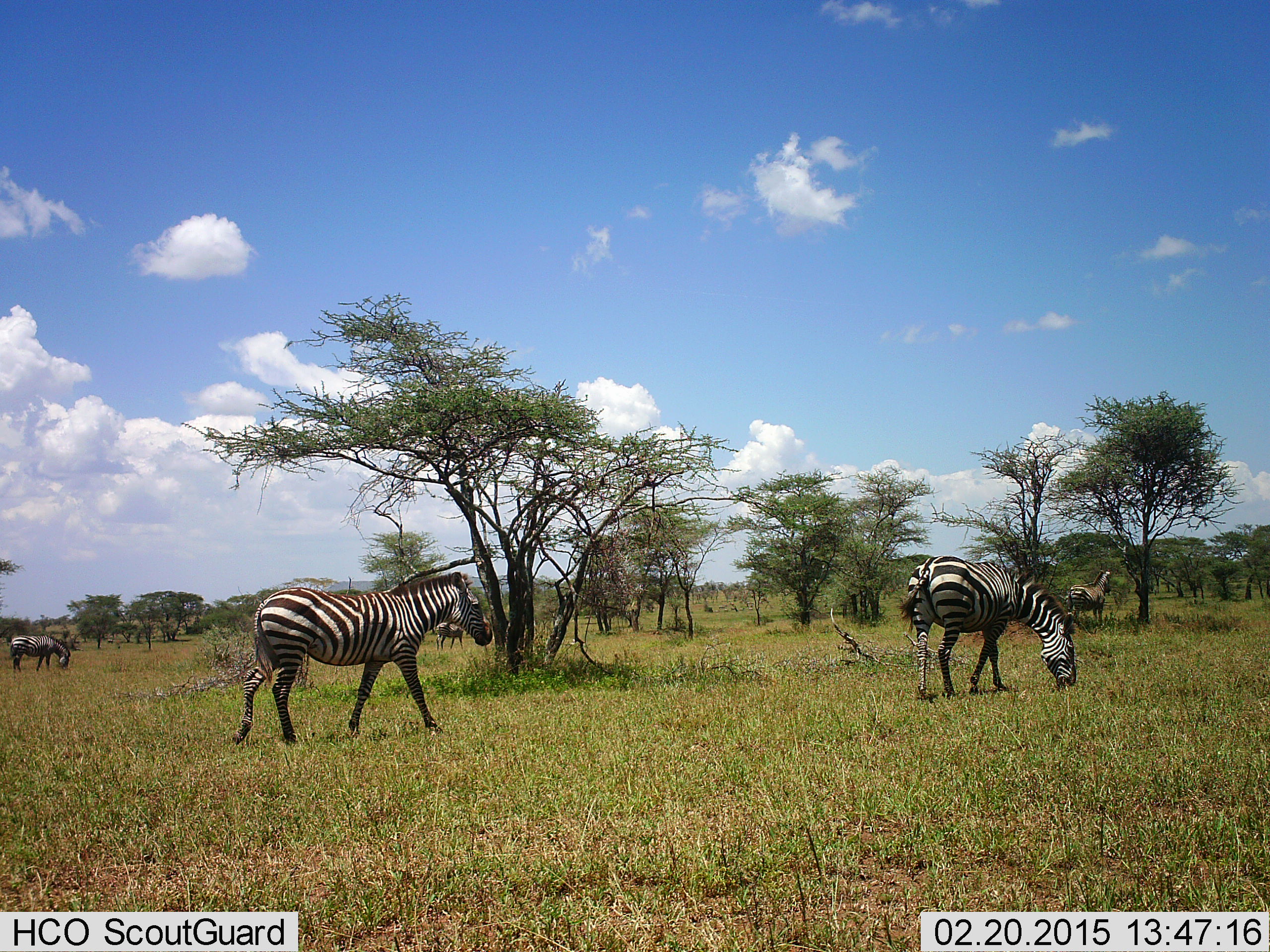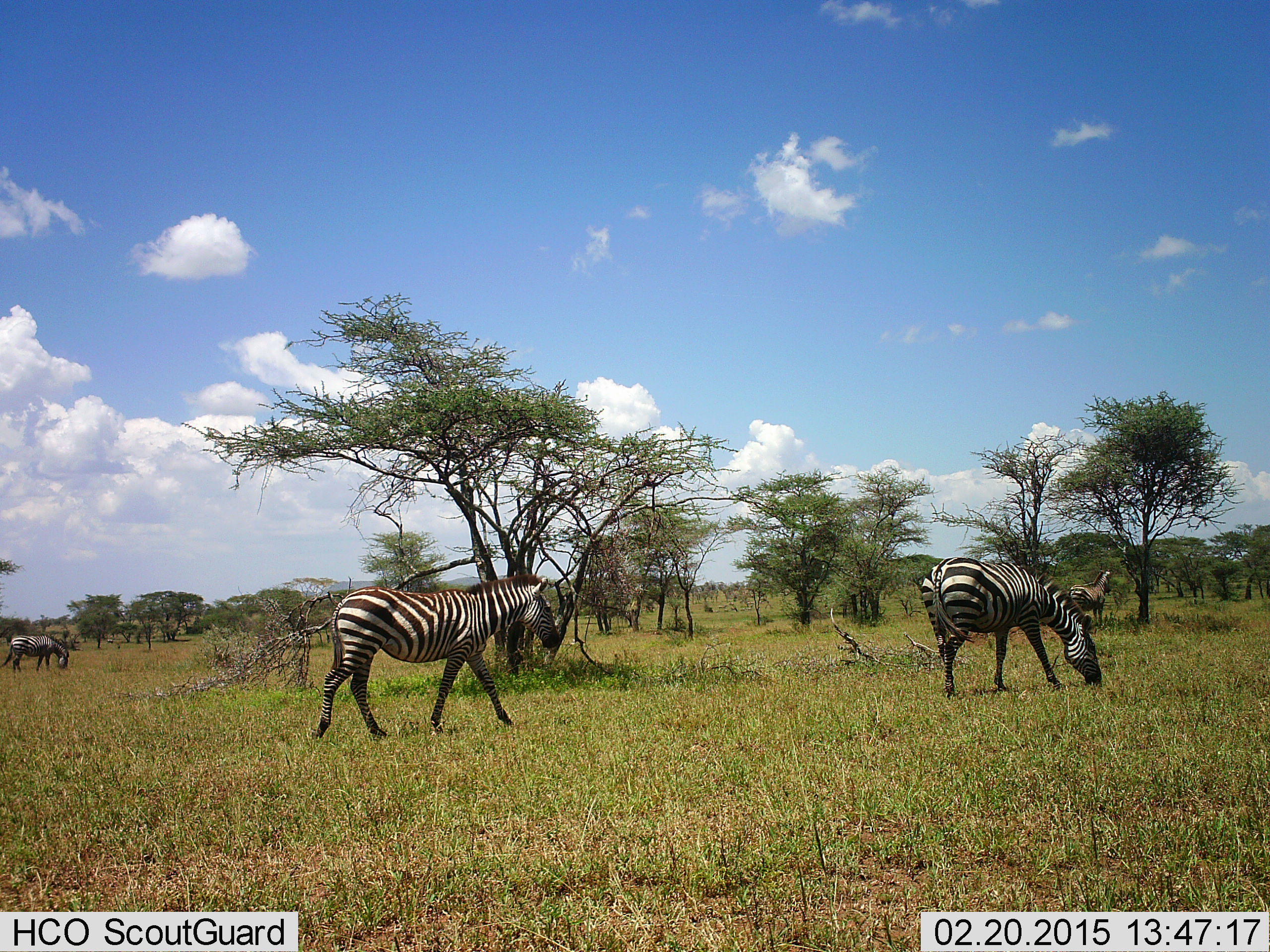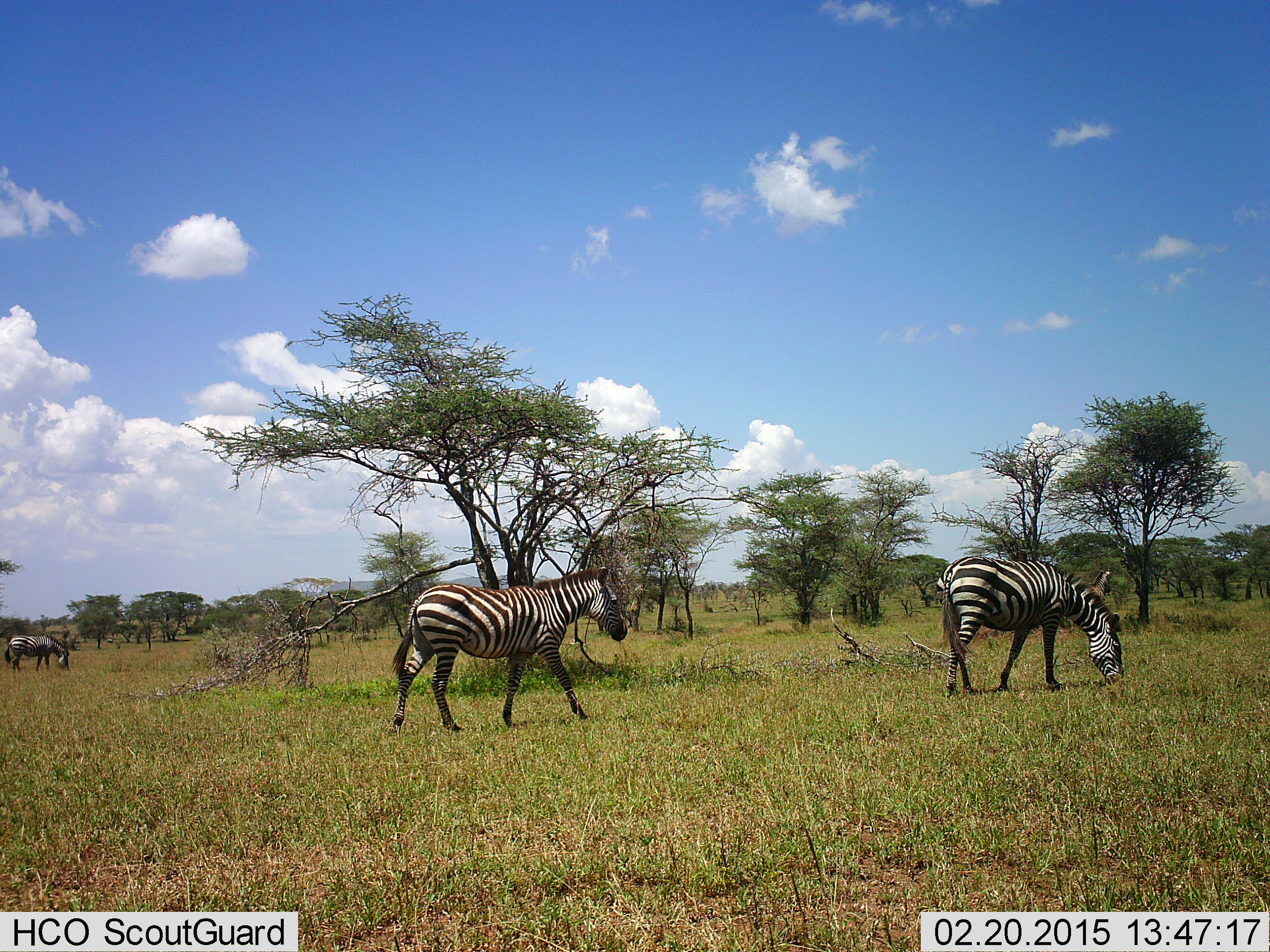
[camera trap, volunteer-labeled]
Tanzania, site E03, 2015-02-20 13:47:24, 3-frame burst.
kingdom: Animalia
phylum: Chordata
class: Mammalia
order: Perissodactyla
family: Equidae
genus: Equus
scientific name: Equus quagga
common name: plains zebra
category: zebra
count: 4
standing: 70%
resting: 0%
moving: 90%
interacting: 0%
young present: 0%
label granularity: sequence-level